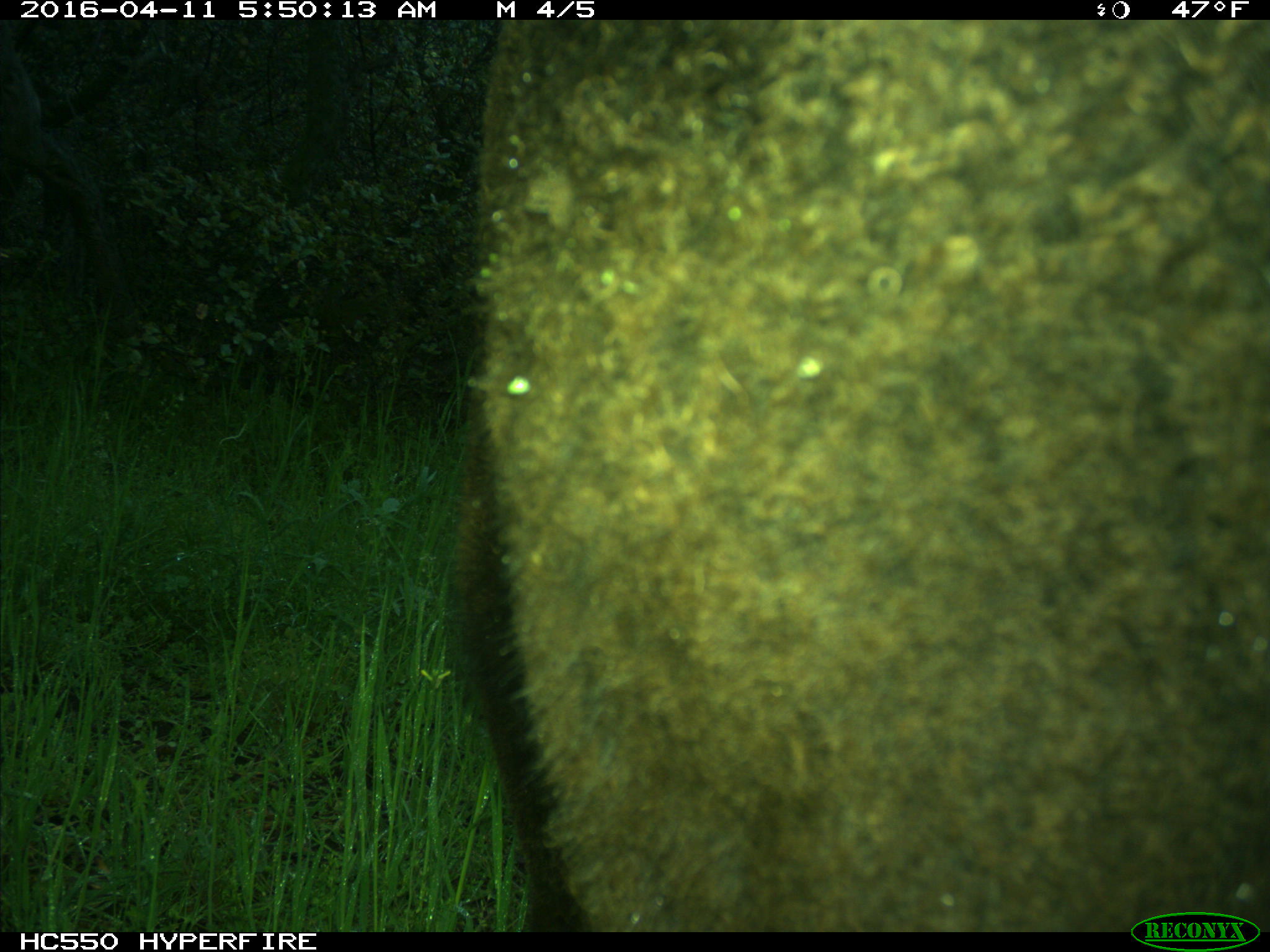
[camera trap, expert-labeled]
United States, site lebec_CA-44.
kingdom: Animalia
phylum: Chordata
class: Mammalia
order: Artiodactyla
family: Bovidae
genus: Bos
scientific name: Bos taurus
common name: domestic cow